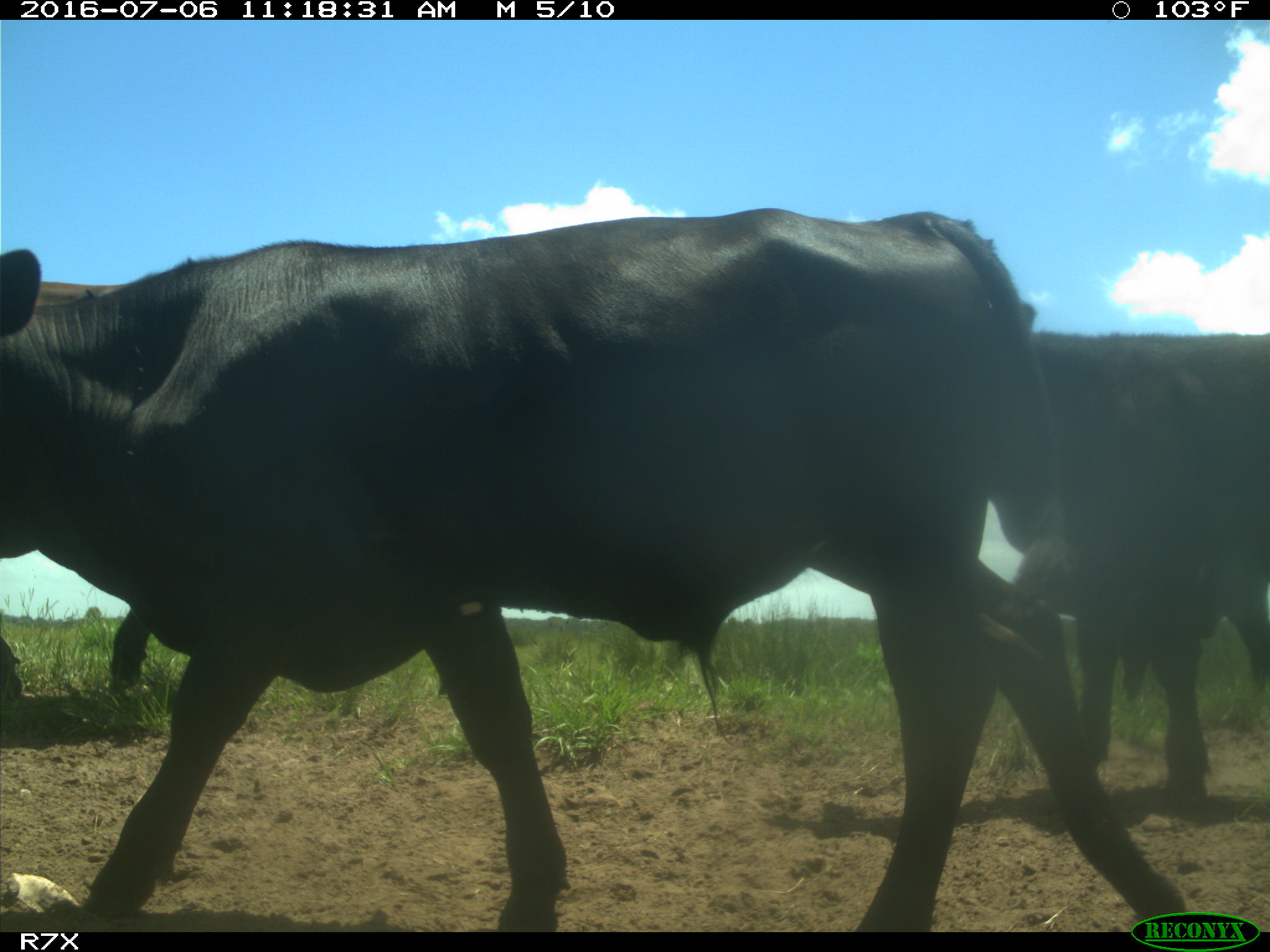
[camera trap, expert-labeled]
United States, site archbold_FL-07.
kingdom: Animalia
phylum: Chordata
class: Mammalia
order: Artiodactyla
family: Bovidae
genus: Bos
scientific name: Bos taurus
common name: domestic cow